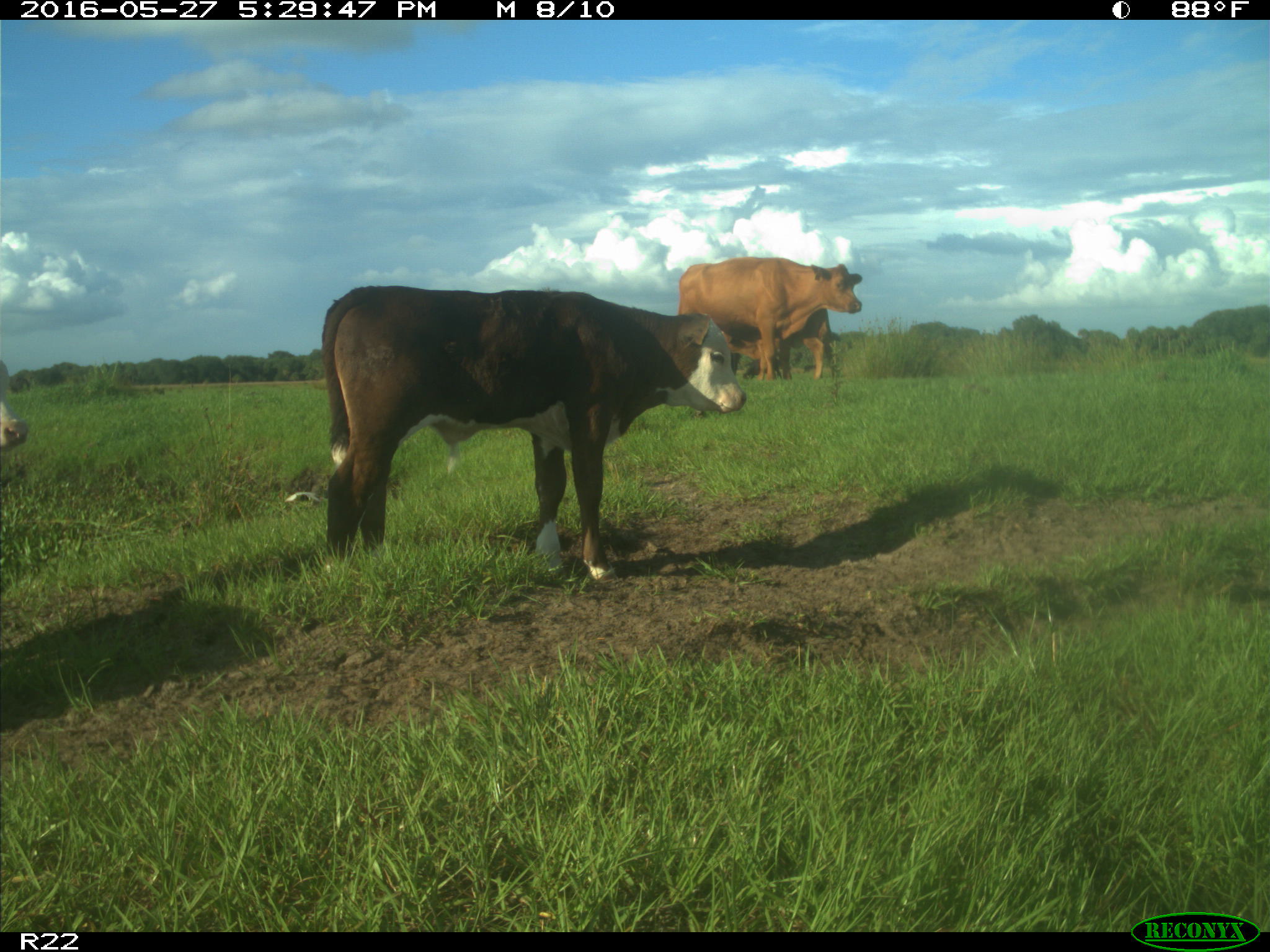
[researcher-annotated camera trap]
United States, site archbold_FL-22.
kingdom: Animalia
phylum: Chordata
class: Mammalia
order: Artiodactyla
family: Bovidae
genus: Bos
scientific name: Bos taurus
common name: domestic cow